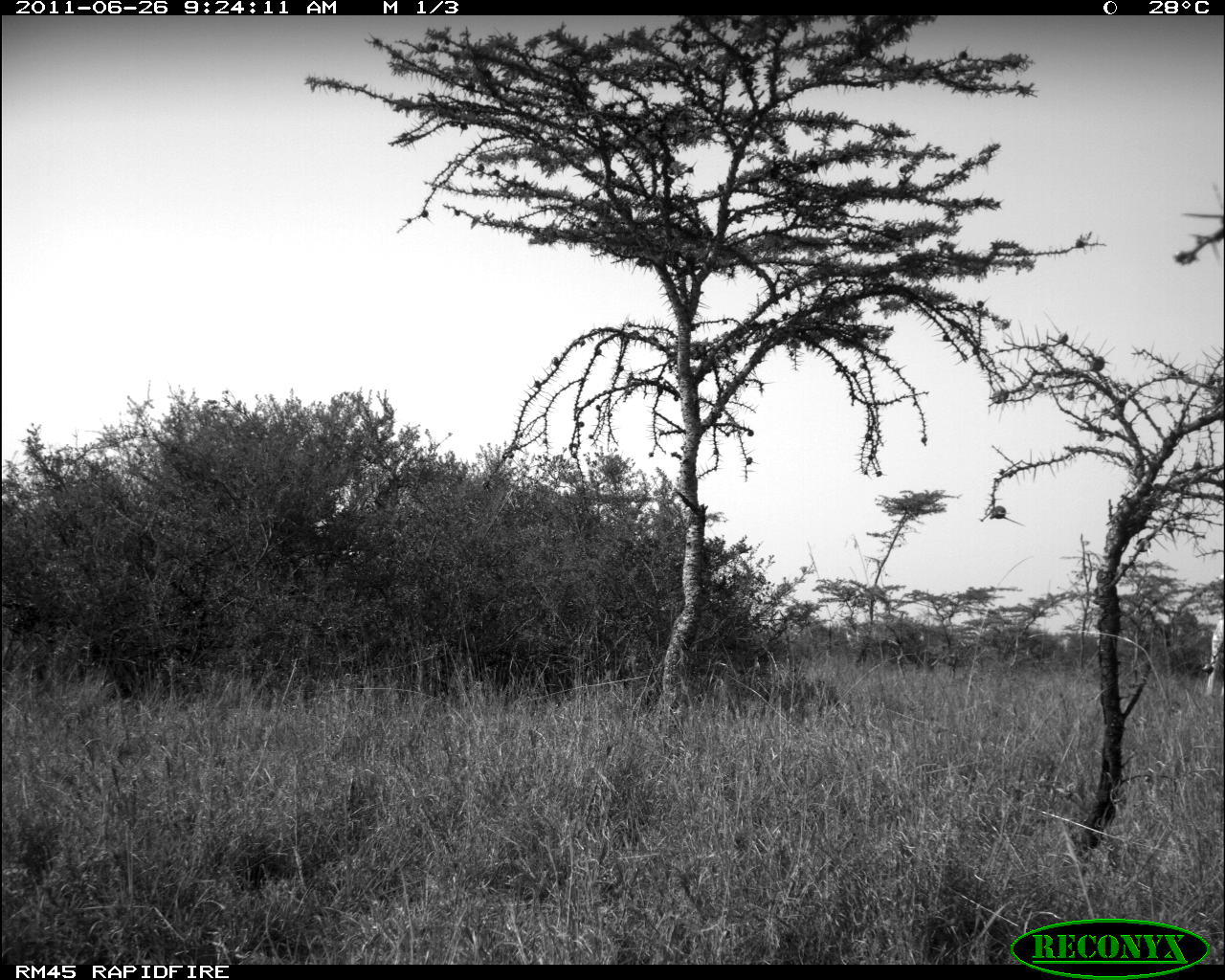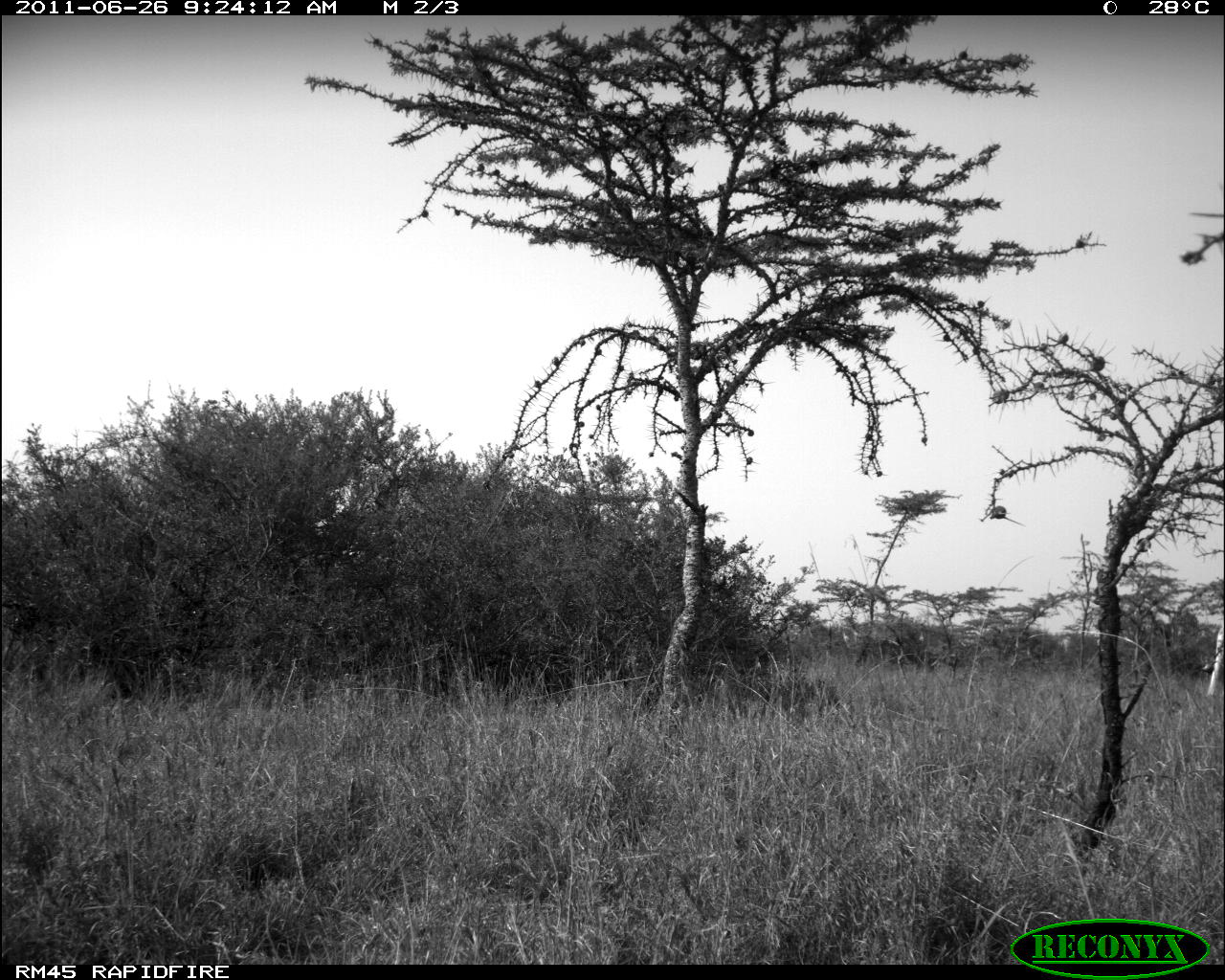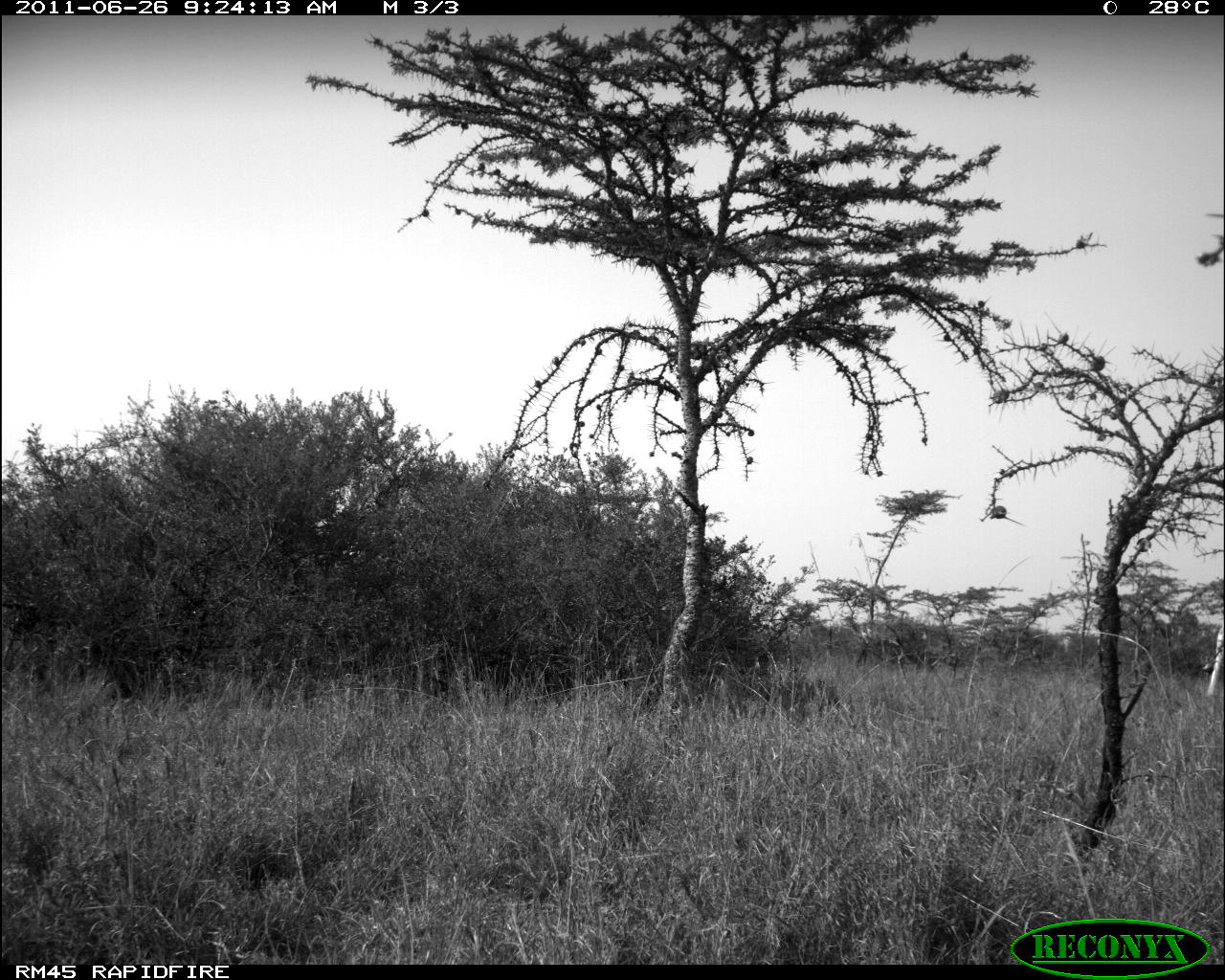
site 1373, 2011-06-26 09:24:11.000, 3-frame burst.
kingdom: Animalia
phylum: Chordata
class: Mammalia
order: Artiodactyla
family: Giraffidae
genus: Giraffa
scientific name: Giraffa camelopardalis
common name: giraffe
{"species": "Giraffa camelopardalis (giraffe)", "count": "1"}